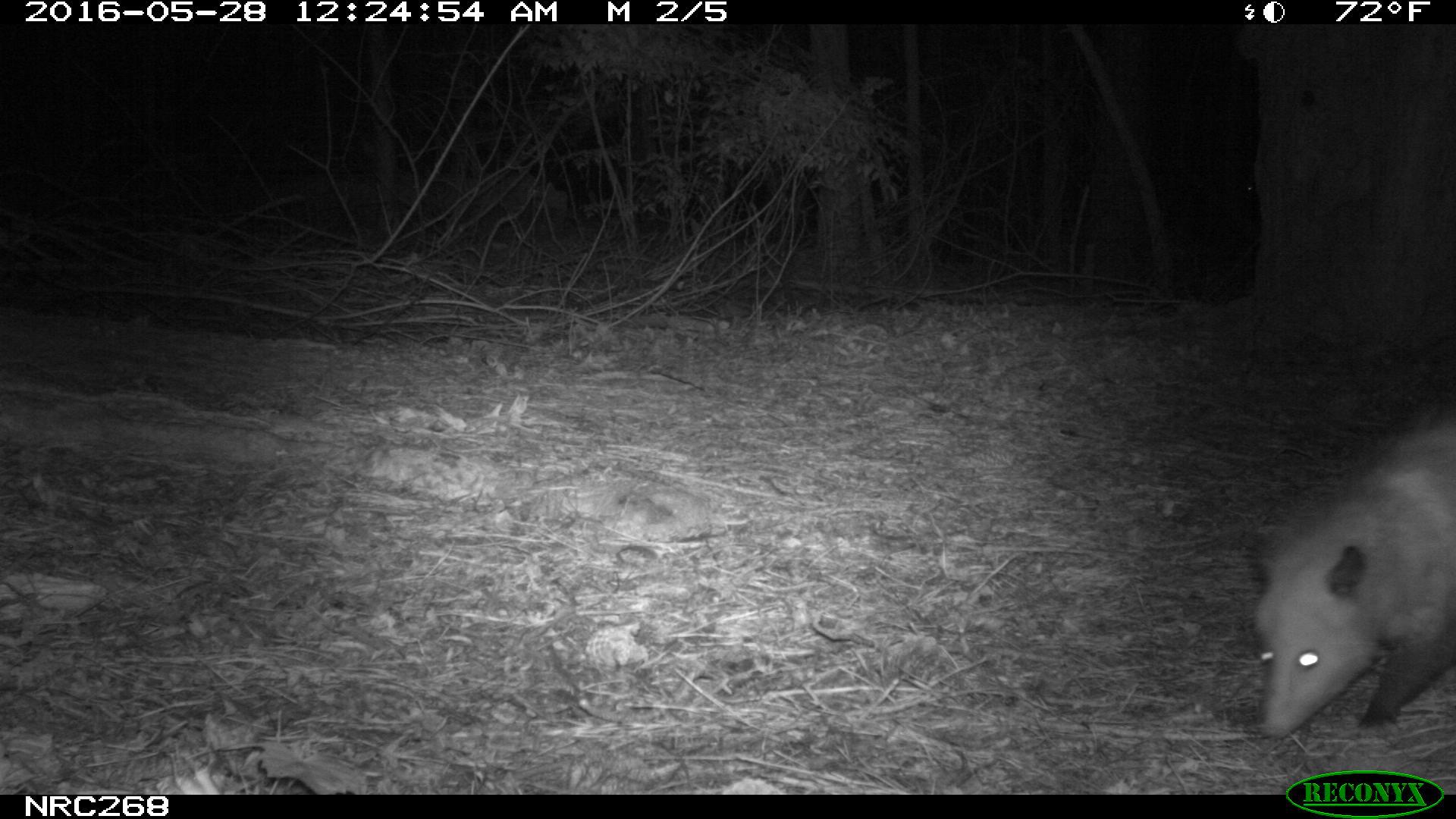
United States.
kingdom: Animalia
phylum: Chordata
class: Mammalia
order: Didelphimorphia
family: Didelphidae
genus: Didelphis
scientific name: Didelphis virginiana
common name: virginia opossum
Virginia Opossum (Didelphis virginiana).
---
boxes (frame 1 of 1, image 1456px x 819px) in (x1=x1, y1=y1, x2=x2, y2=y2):
Virginia Opossum: (x1=1236, y1=414, x2=1456, y2=758)